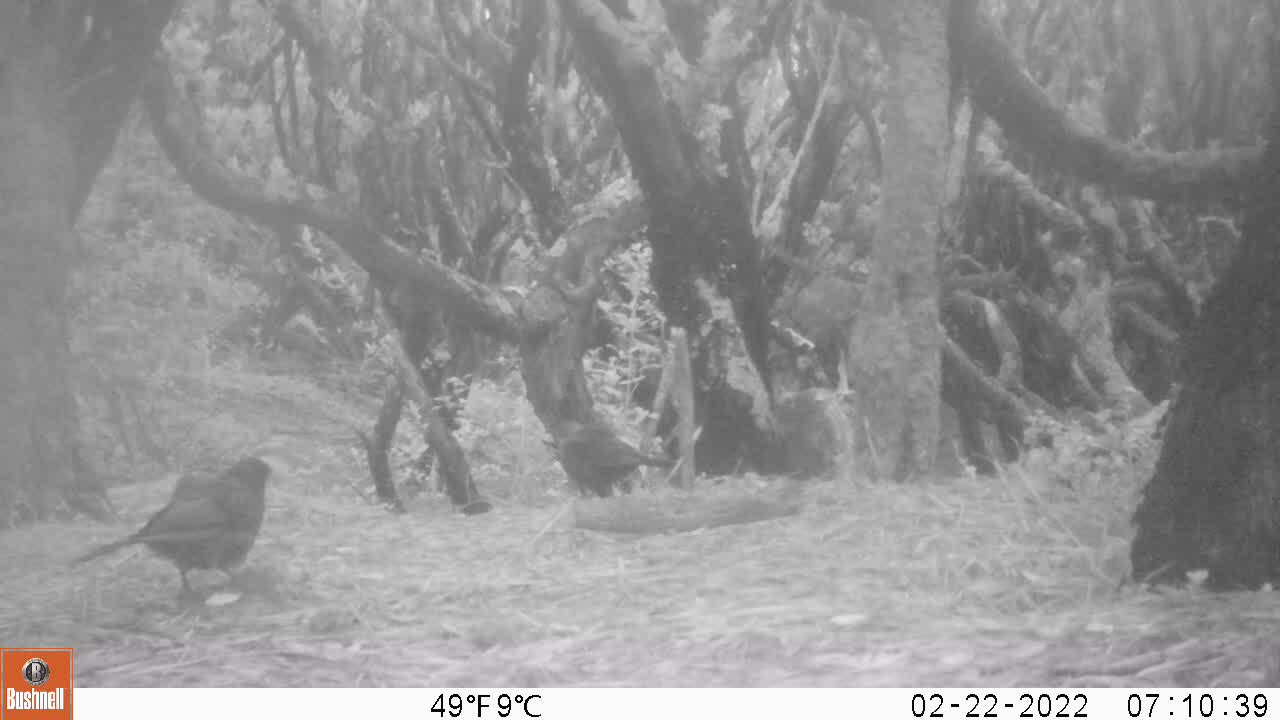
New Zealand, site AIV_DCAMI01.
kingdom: Animalia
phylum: Chordata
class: Aves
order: Passeriformes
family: Turdidae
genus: Turdus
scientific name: Turdus merula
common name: eurasian blackbird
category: blackbird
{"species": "blackbird (eurasian blackbird) (Turdus merula)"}